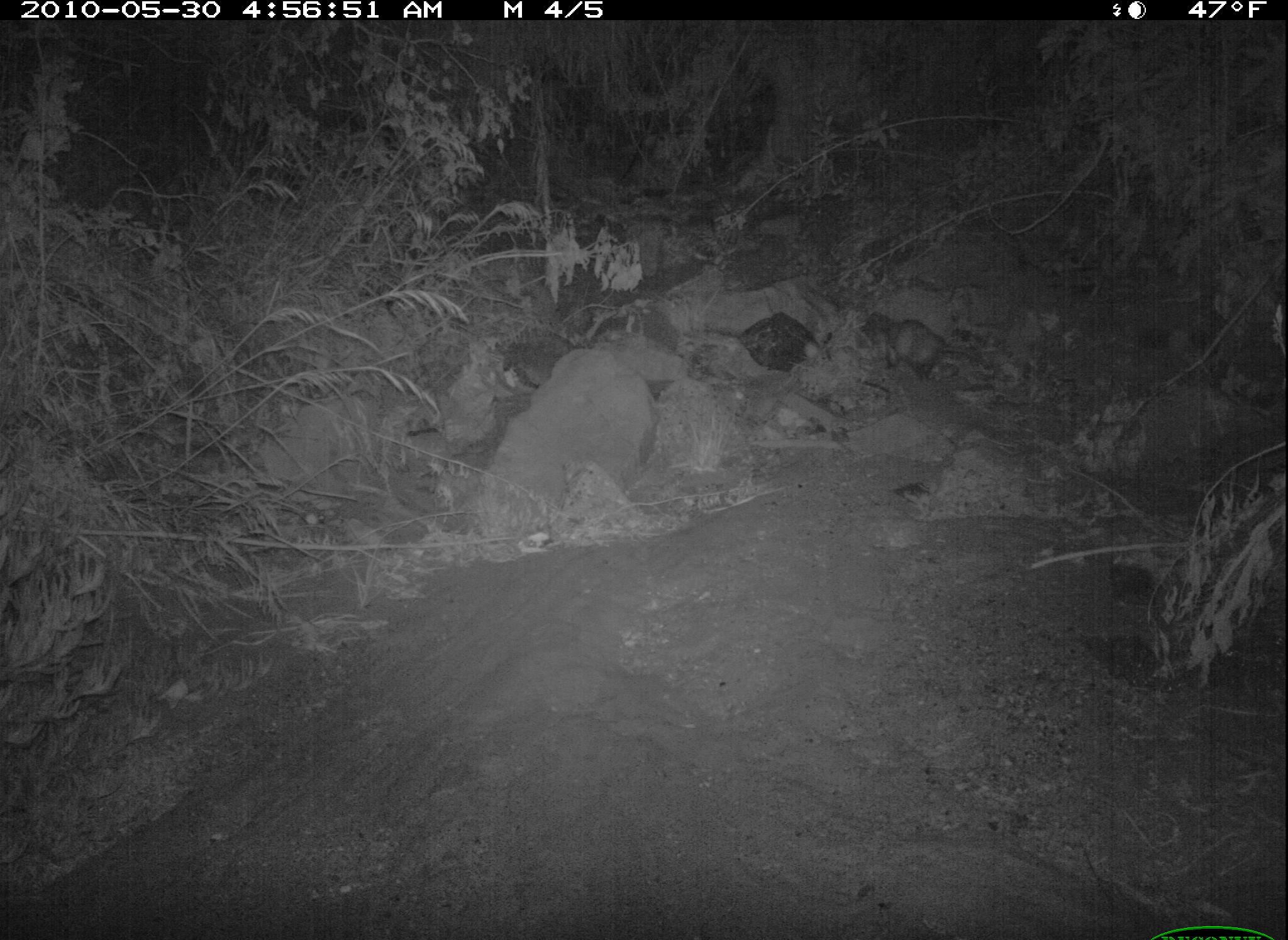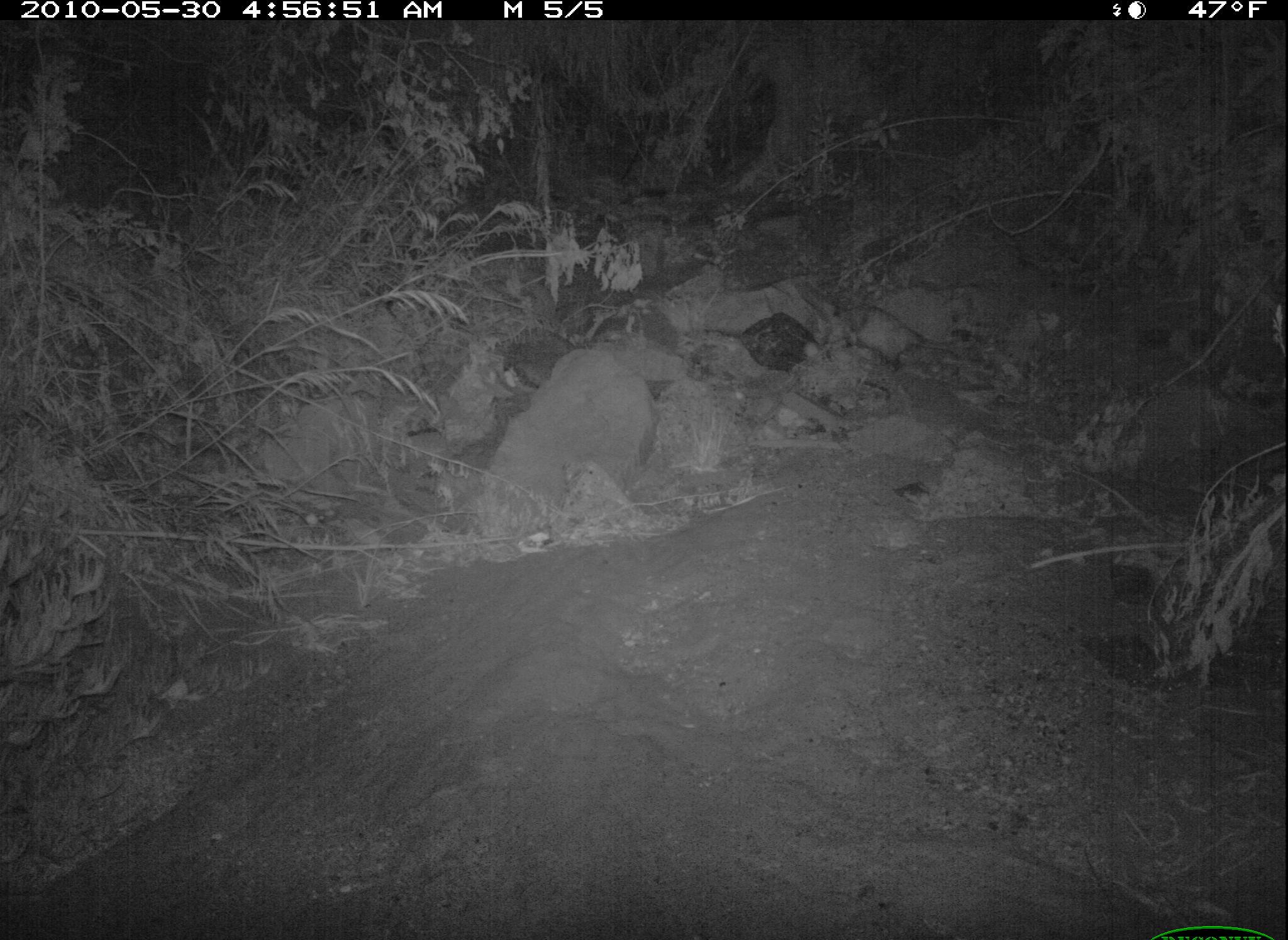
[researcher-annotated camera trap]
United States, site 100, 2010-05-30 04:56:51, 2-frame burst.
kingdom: Animalia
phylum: Chordata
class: Mammalia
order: Didelphimorphia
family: Didelphidae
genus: Didelphis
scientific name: Didelphis virginiana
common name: virginia opossum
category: opossum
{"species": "opossum (virginia opossum) (Didelphis virginiana)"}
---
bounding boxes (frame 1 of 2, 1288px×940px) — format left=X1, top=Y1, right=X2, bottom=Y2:
opossum: left=869, top=308, right=987, bottom=382